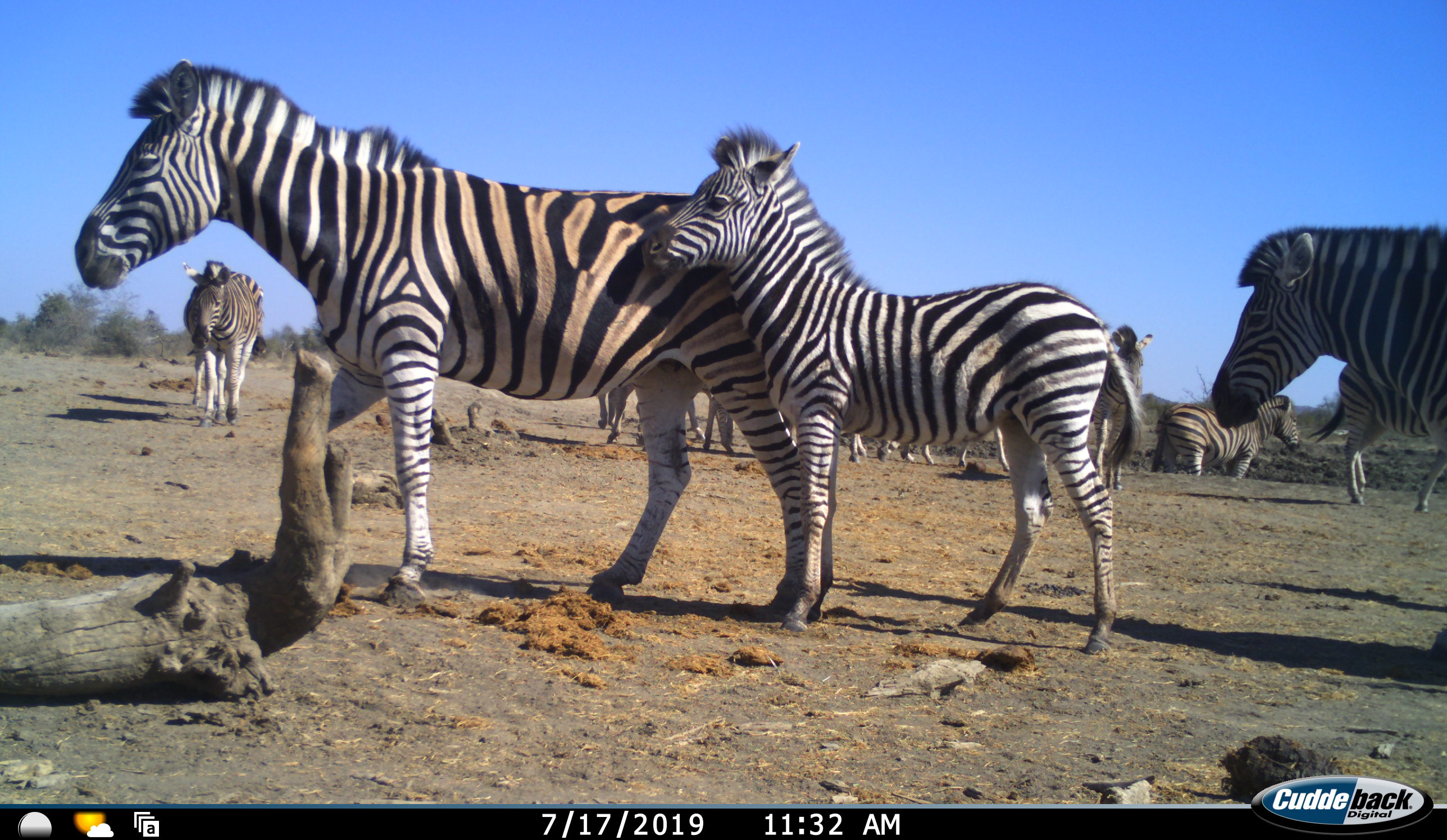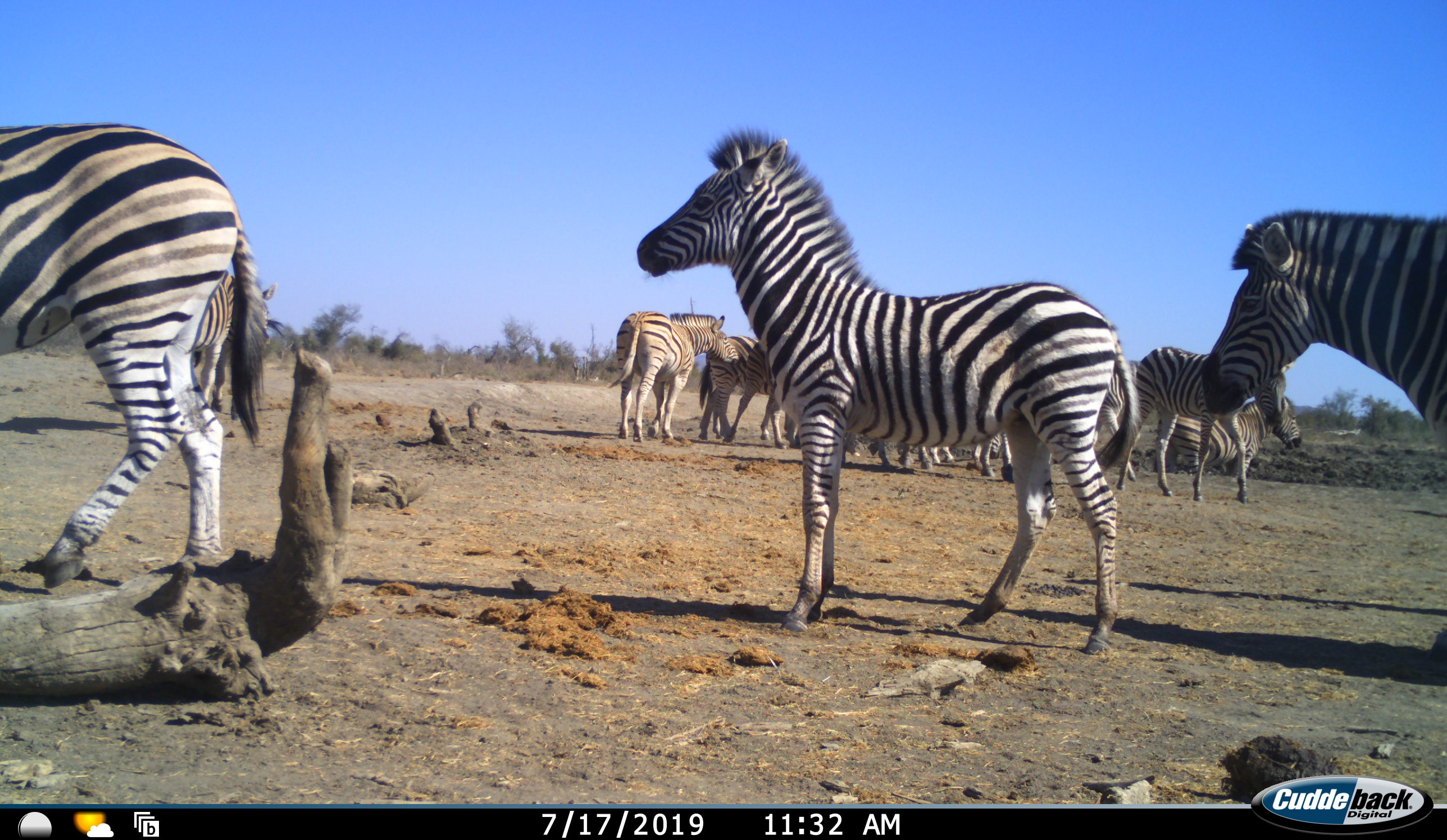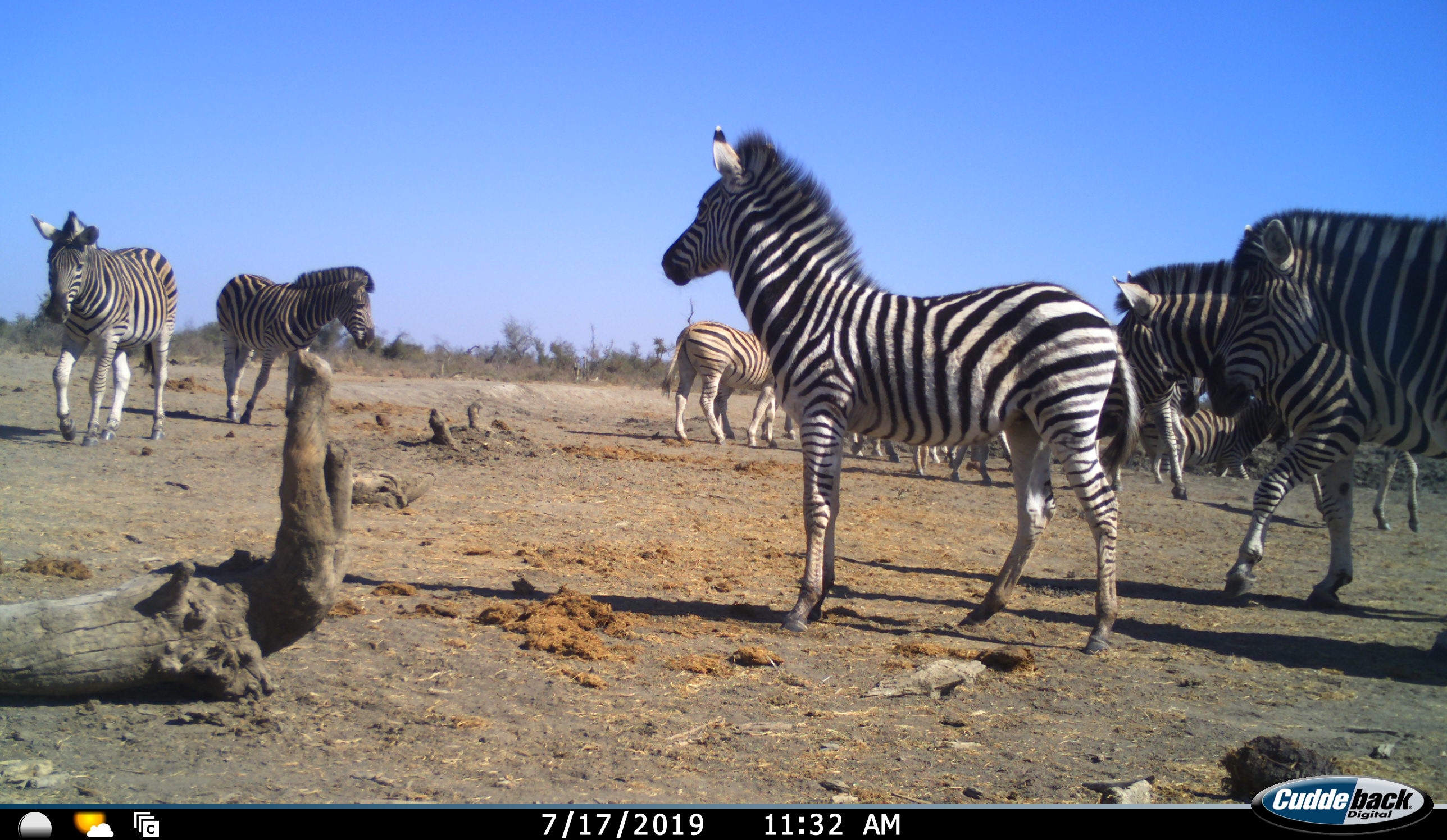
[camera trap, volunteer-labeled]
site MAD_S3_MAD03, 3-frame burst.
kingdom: Animalia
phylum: Chordata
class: Mammalia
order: Perissodactyla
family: Equidae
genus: Equus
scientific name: Equus quagga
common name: plains zebra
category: zebraplains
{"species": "zebraplains (plains zebra) (Equus quagga)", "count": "11-50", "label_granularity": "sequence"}